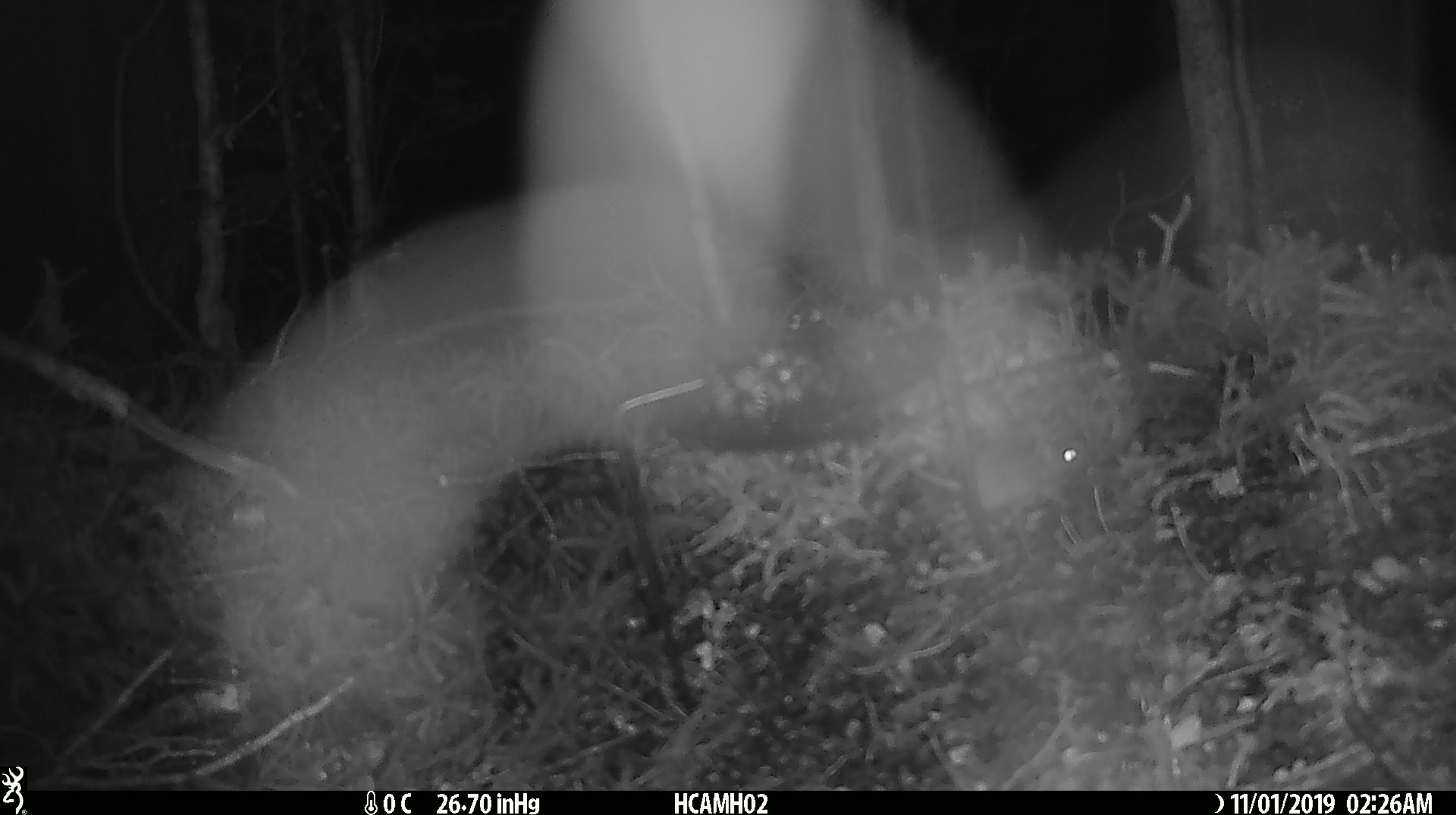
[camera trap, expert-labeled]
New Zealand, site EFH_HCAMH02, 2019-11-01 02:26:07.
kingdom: Animalia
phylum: Chordata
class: Mammalia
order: Rodentia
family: Muridae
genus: Mus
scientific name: Mus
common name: mouse